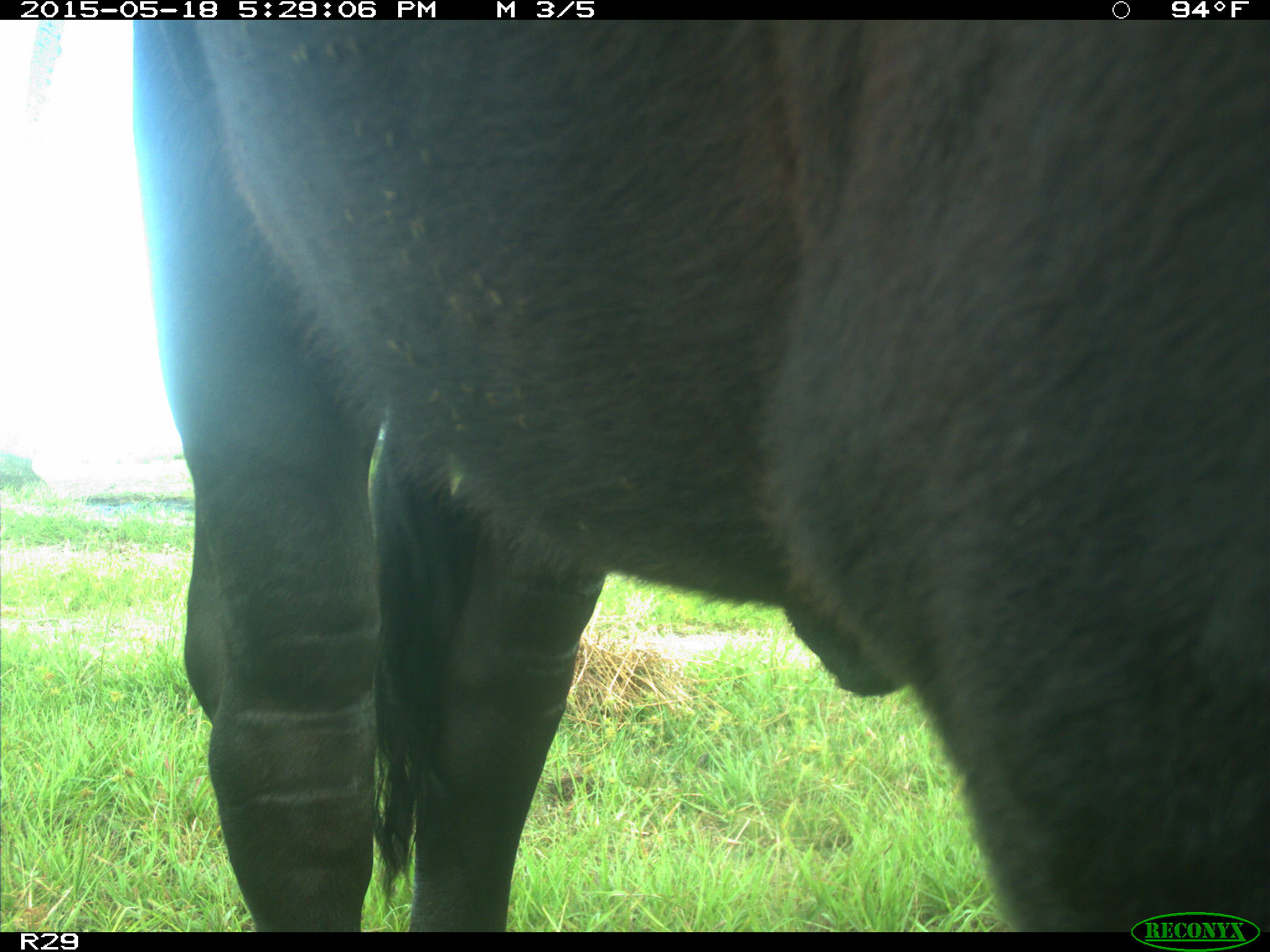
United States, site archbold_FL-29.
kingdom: Animalia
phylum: Chordata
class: Mammalia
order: Artiodactyla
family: Bovidae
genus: Bos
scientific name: Bos taurus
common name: domestic cow